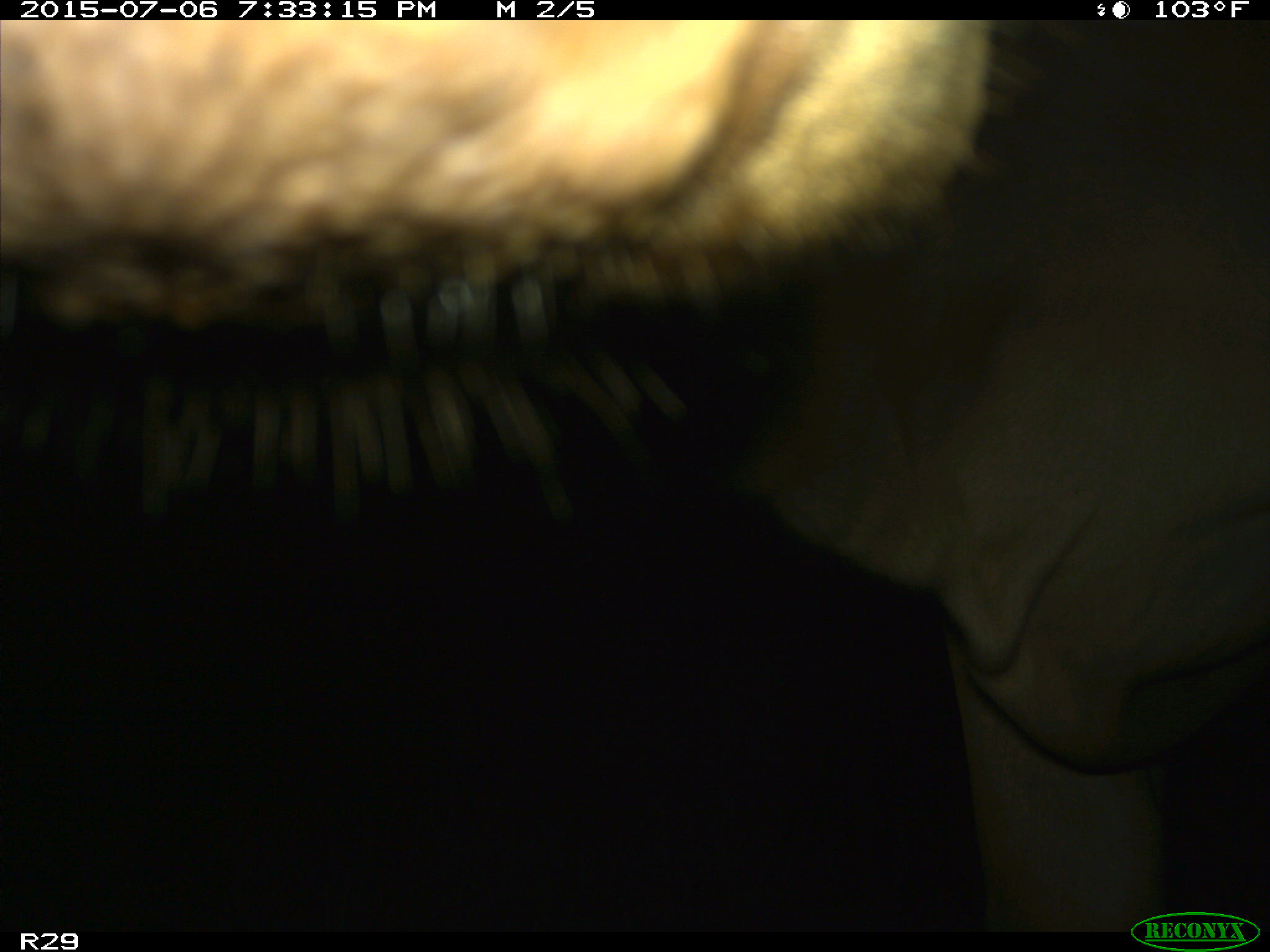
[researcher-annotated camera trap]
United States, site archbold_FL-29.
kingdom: Animalia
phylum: Chordata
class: Mammalia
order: Artiodactyla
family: Bovidae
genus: Bos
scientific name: Bos taurus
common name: domestic cow